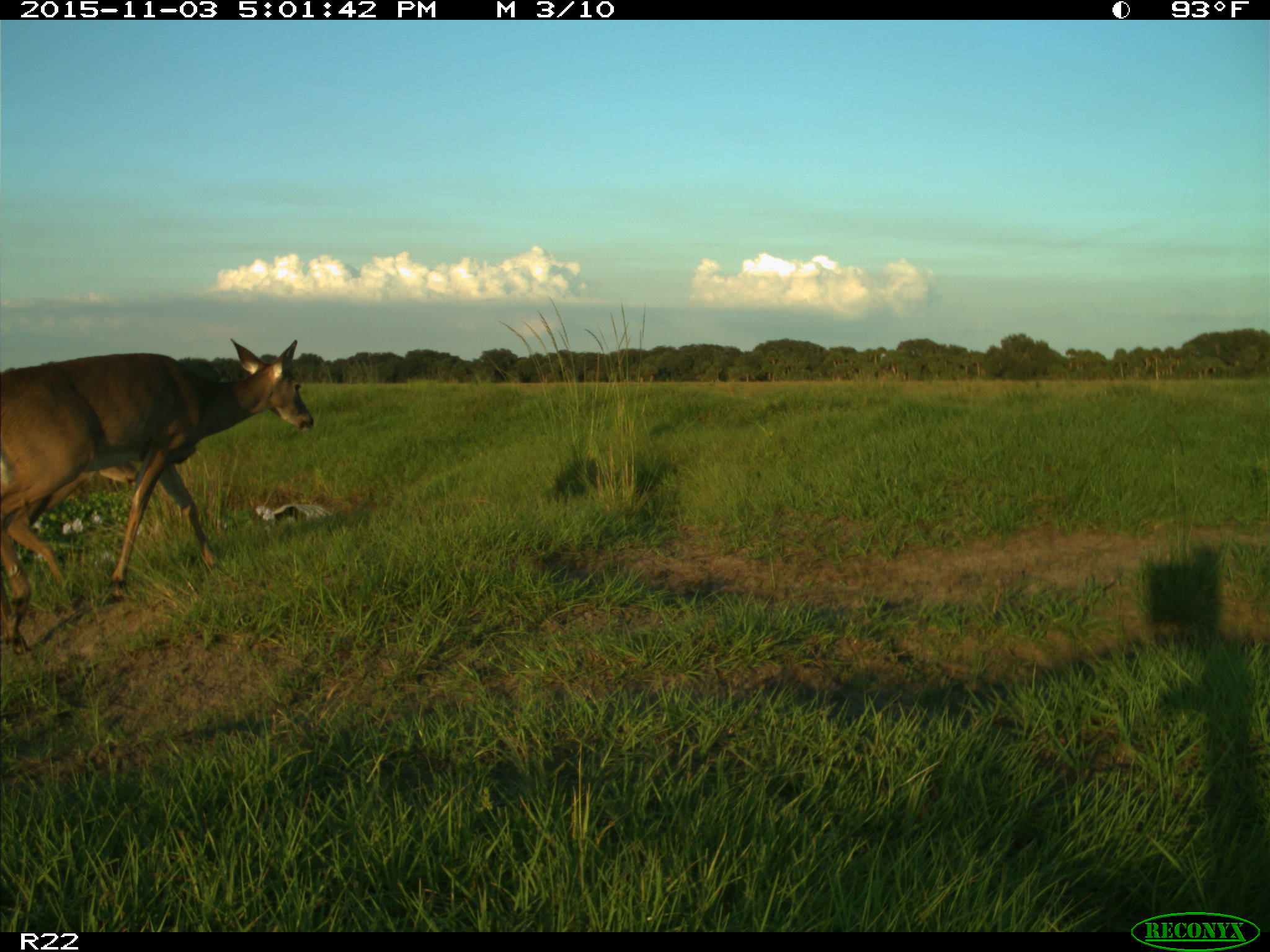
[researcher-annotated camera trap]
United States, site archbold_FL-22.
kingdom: Animalia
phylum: Chordata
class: Mammalia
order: Artiodactyla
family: Cervidae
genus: Odocoileus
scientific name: Odocoileus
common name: deer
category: unidentified deer